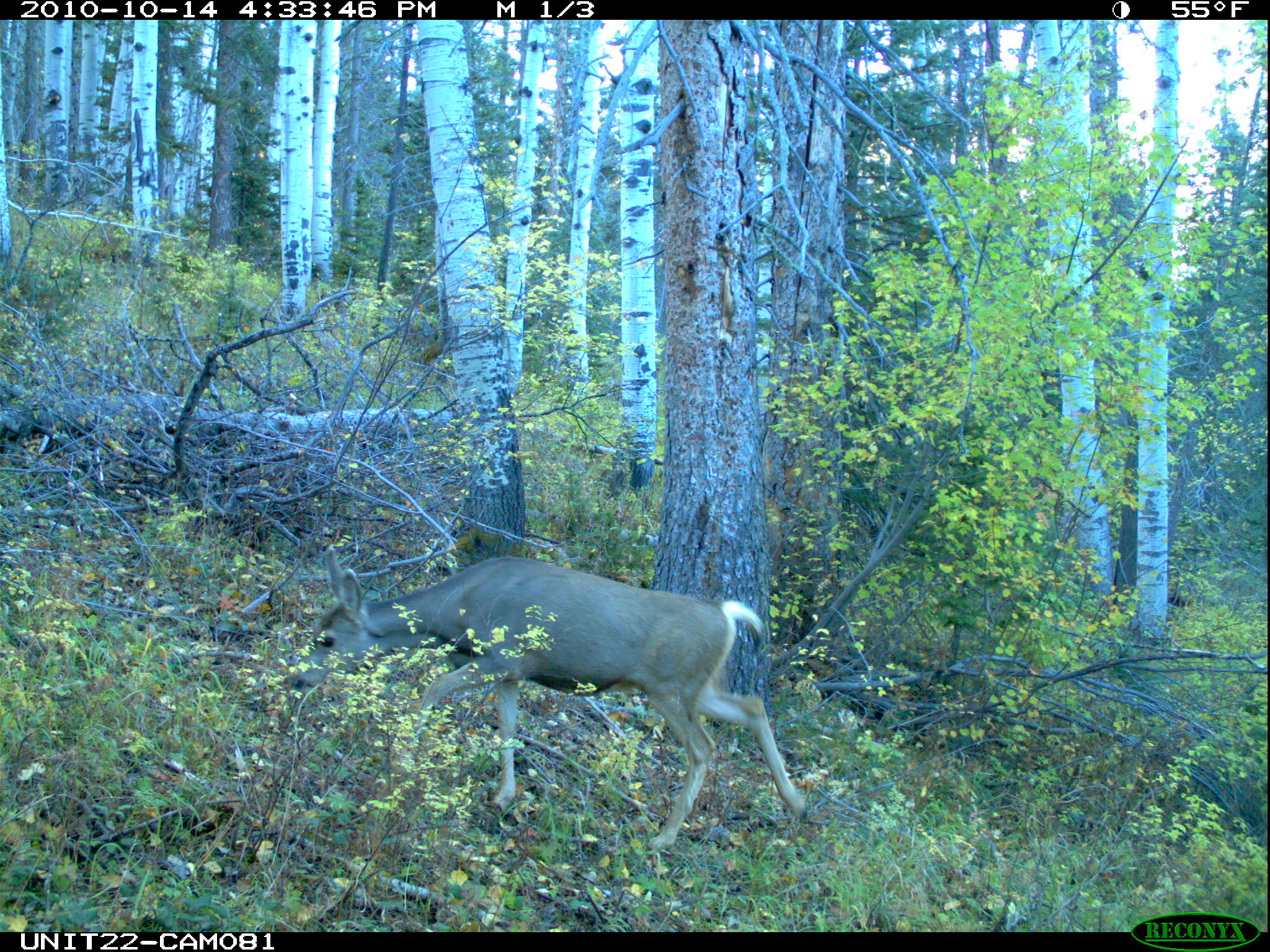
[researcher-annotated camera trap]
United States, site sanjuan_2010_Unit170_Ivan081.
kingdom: Animalia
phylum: Chordata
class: Mammalia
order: Artiodactyla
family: Cervidae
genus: Odocoileus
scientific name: Odocoileus hemionus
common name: mule deer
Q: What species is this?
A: Odocoileus hemionus (mule deer).